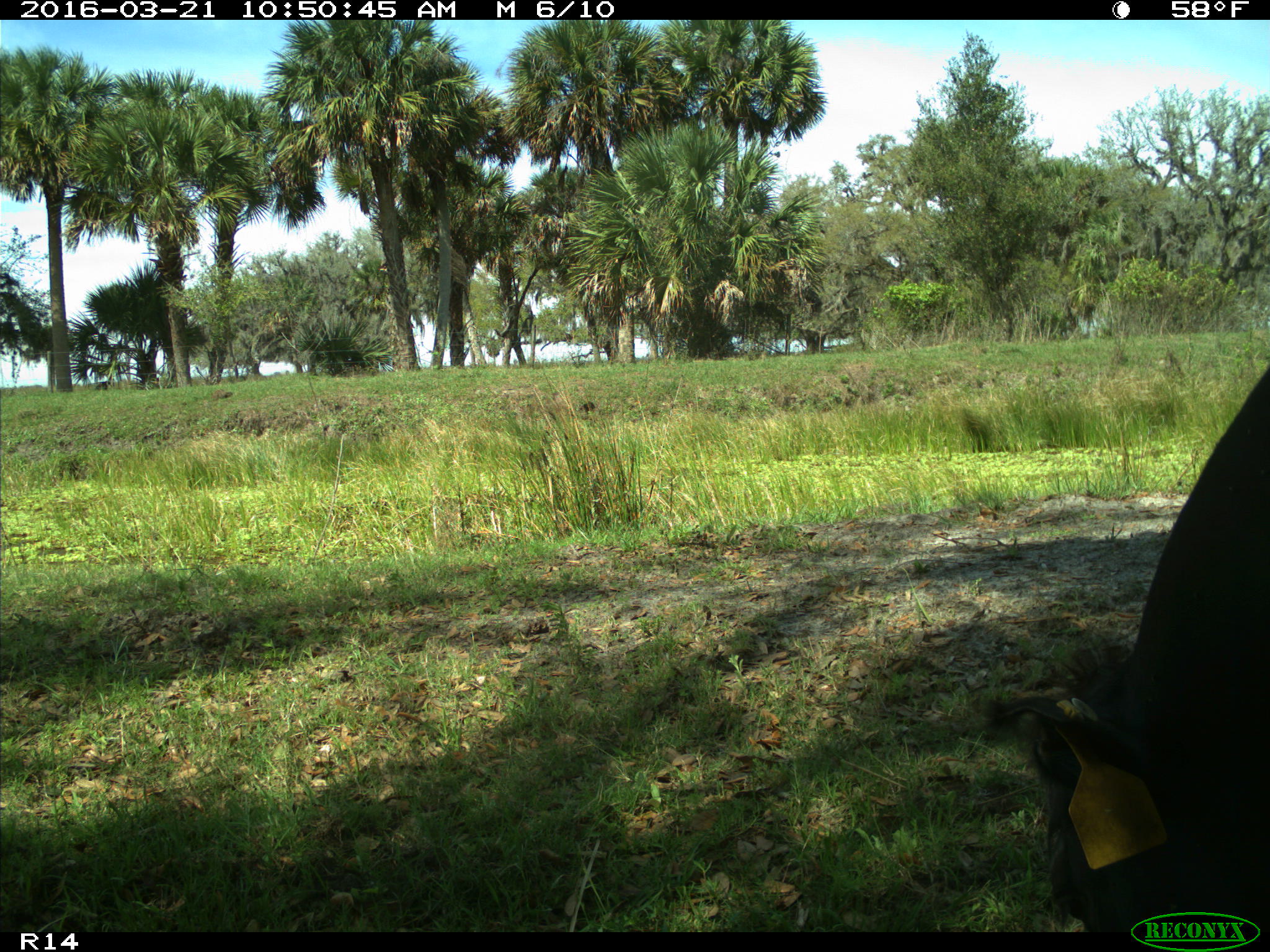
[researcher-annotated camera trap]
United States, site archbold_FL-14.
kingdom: Animalia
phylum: Chordata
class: Mammalia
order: Artiodactyla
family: Bovidae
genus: Bos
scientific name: Bos taurus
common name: domestic cow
Bos taurus (domestic cow).